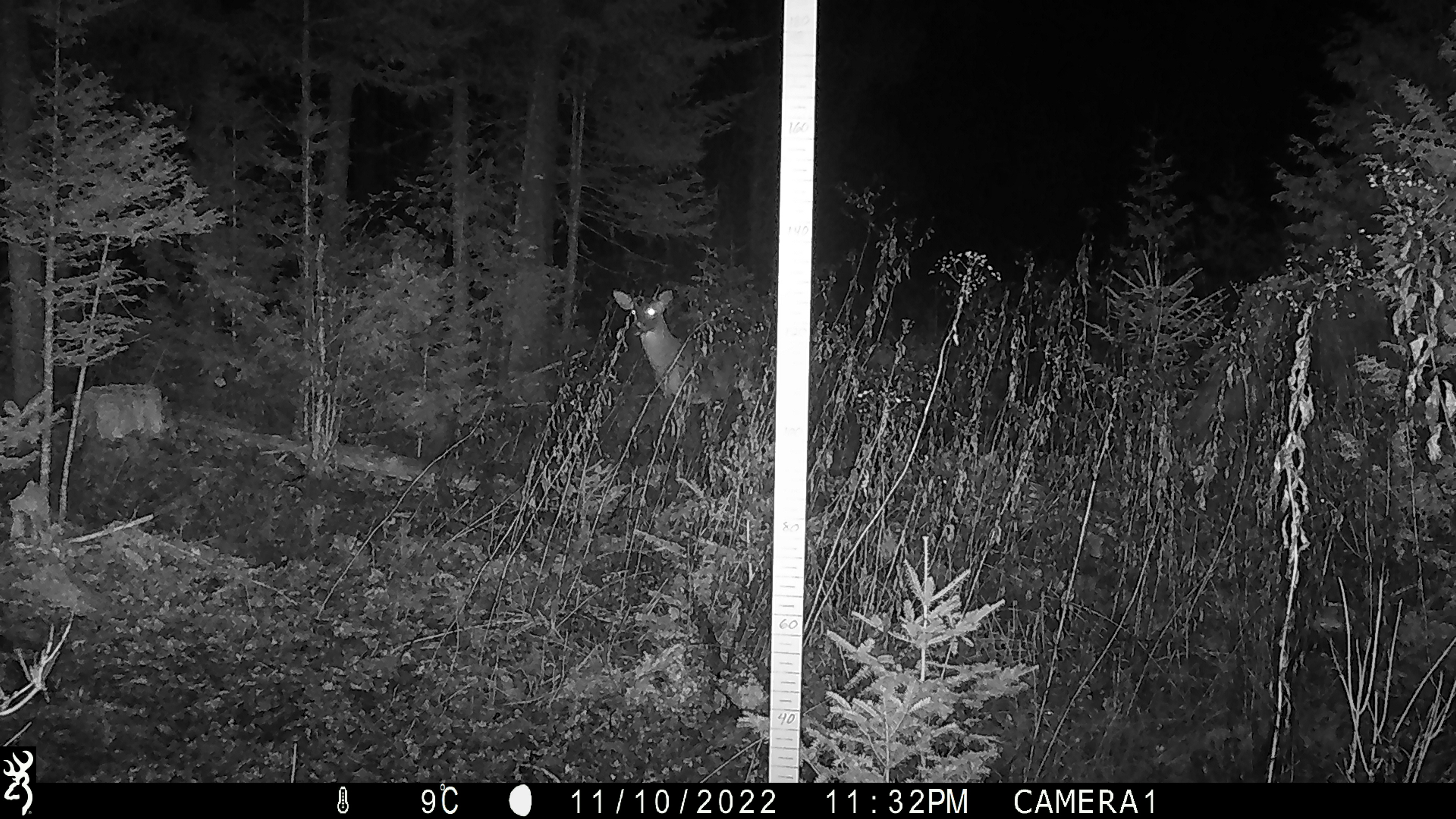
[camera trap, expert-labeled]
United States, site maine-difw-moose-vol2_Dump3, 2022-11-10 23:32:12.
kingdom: Animalia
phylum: Chordata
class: Mammalia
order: Artiodactyla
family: Cervidae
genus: Odocoileus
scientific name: Odocoileus virginianus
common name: white-tailed deer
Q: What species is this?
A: White-tailed deer (Odocoileus virginianus).